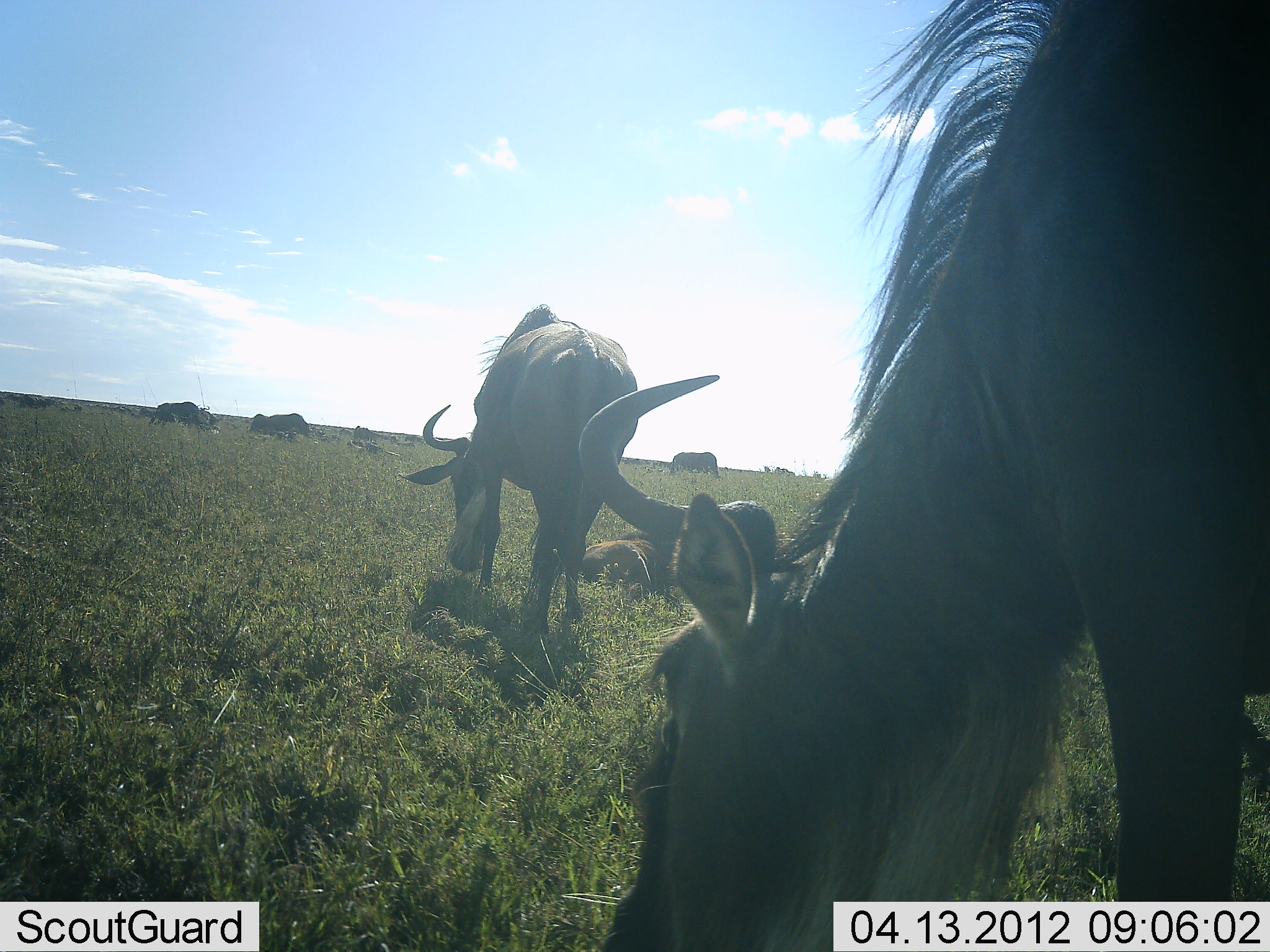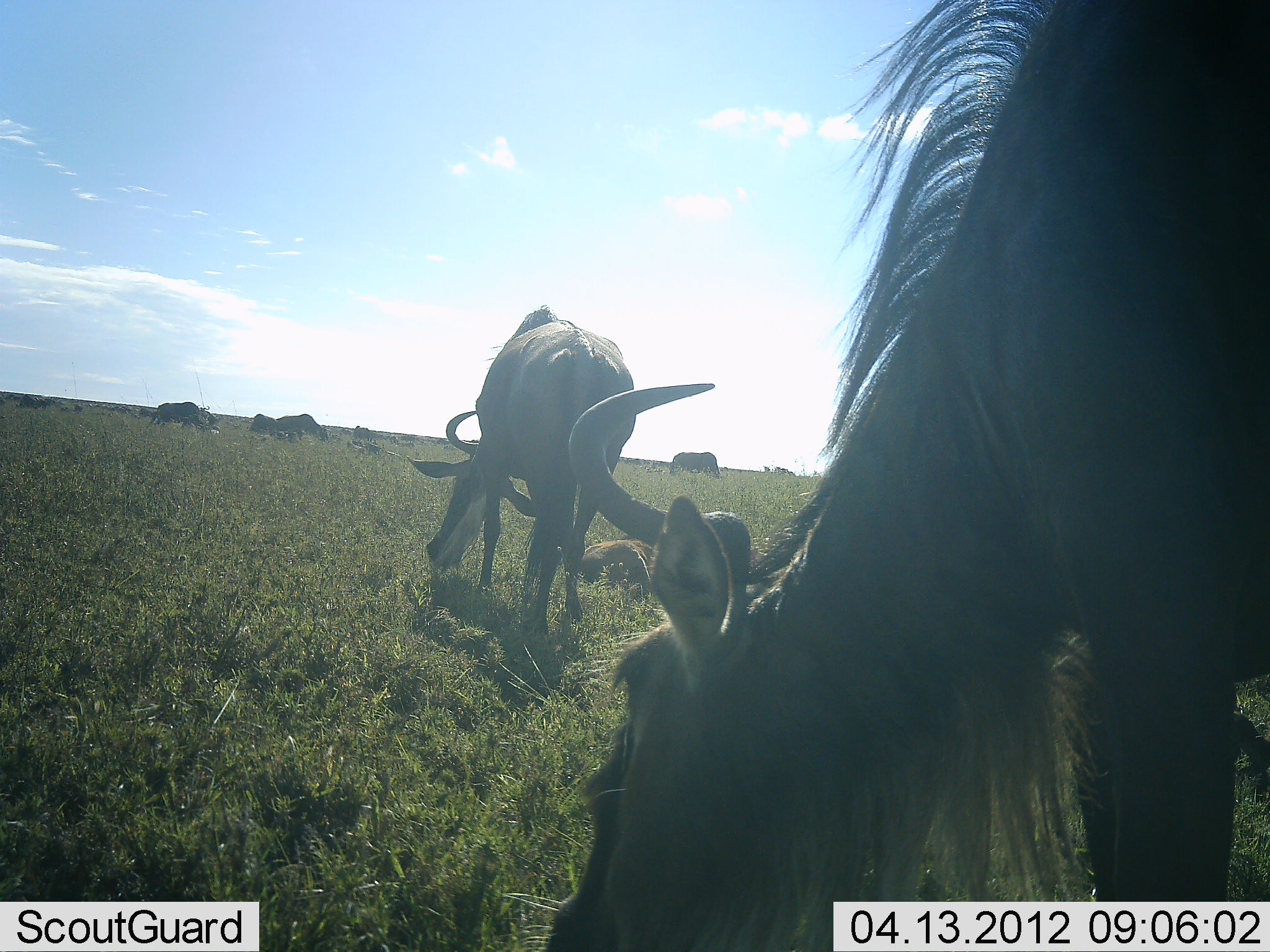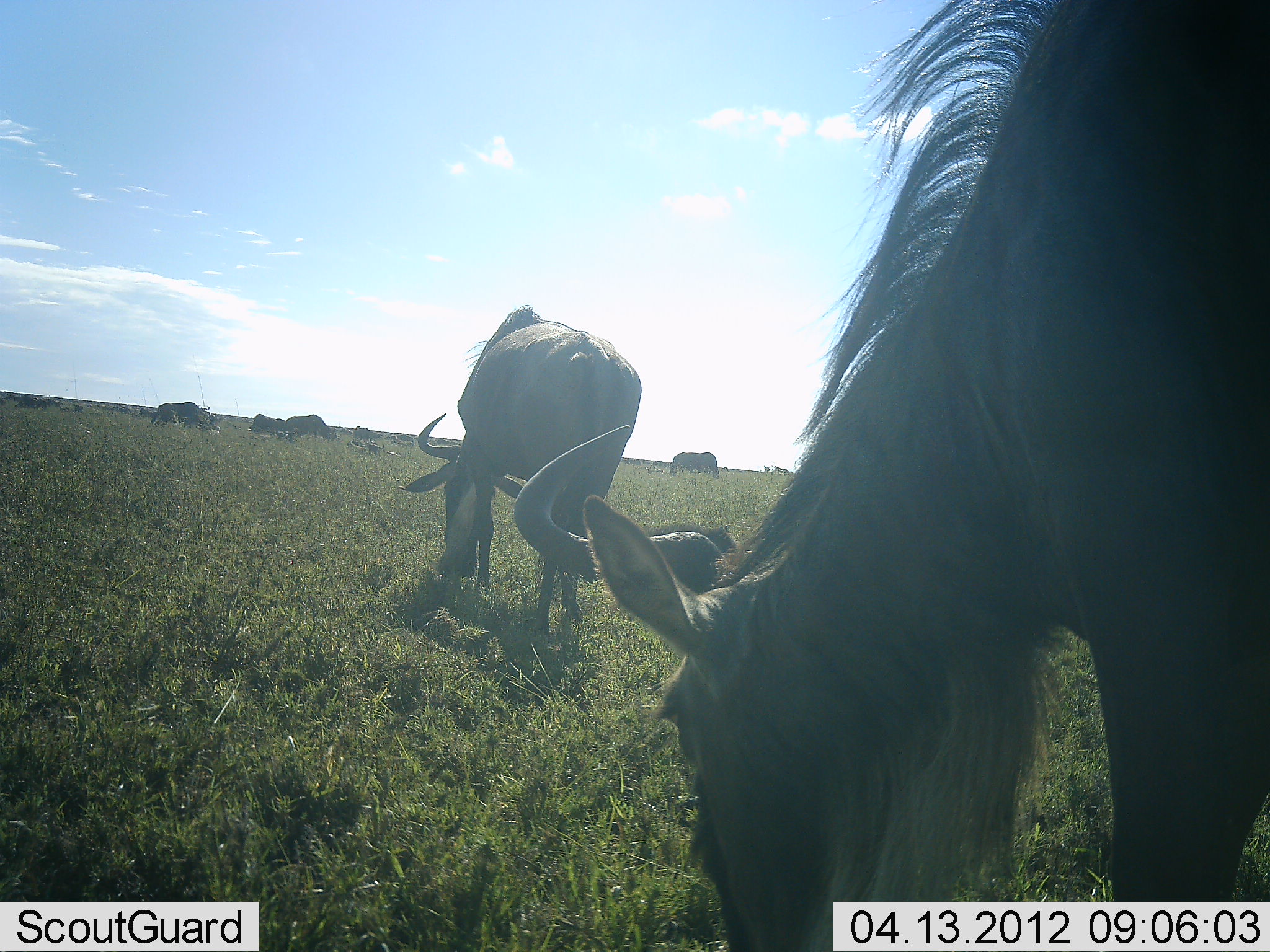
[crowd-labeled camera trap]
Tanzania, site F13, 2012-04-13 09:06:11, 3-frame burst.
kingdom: Animalia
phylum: Chordata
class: Mammalia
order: Artiodactyla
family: Bovidae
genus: Connochaetes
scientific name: Connochaetes taurinus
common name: blue wildebeest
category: wildebeest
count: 8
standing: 50%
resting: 50%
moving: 17%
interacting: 0%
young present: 33%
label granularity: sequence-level